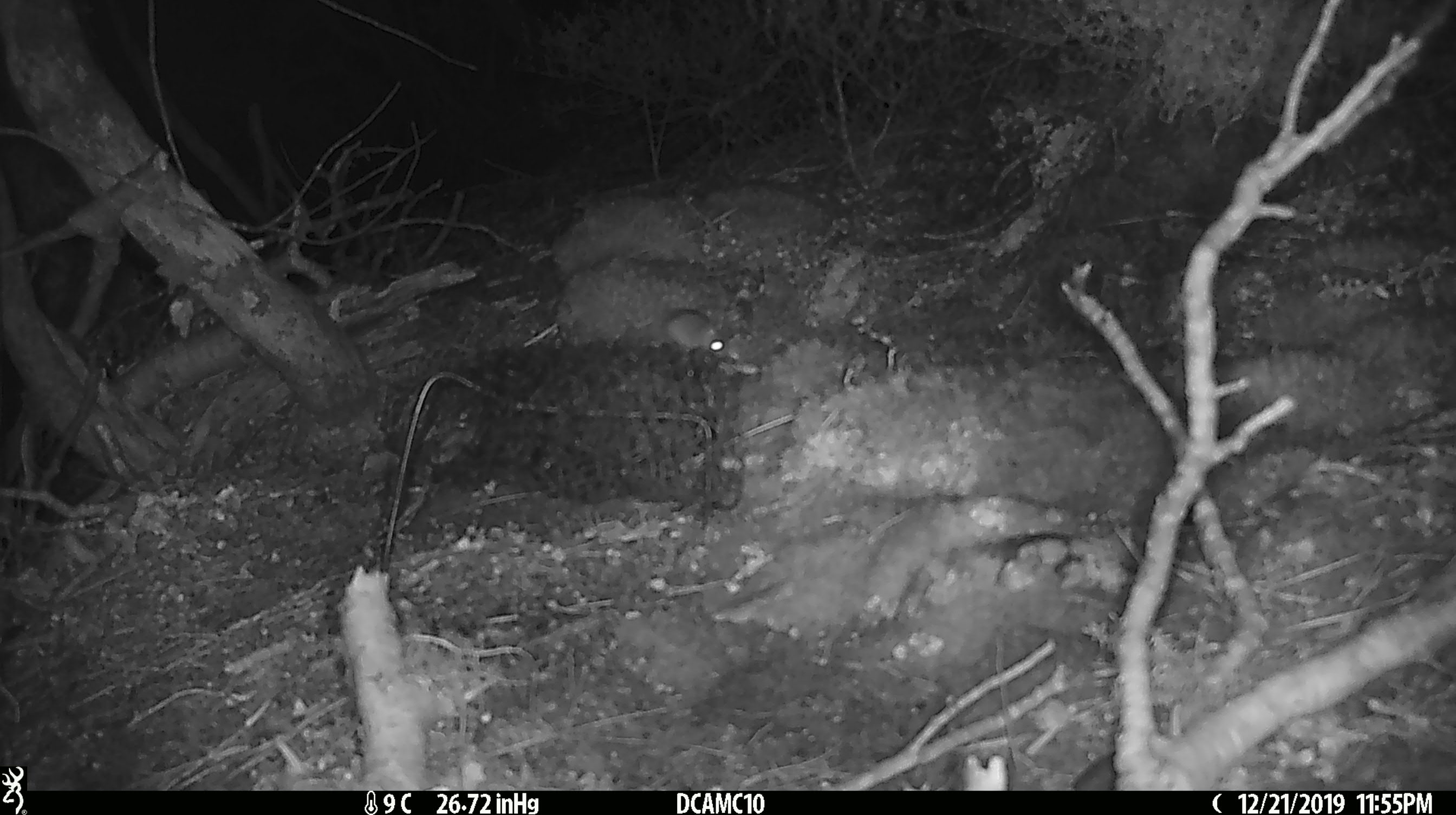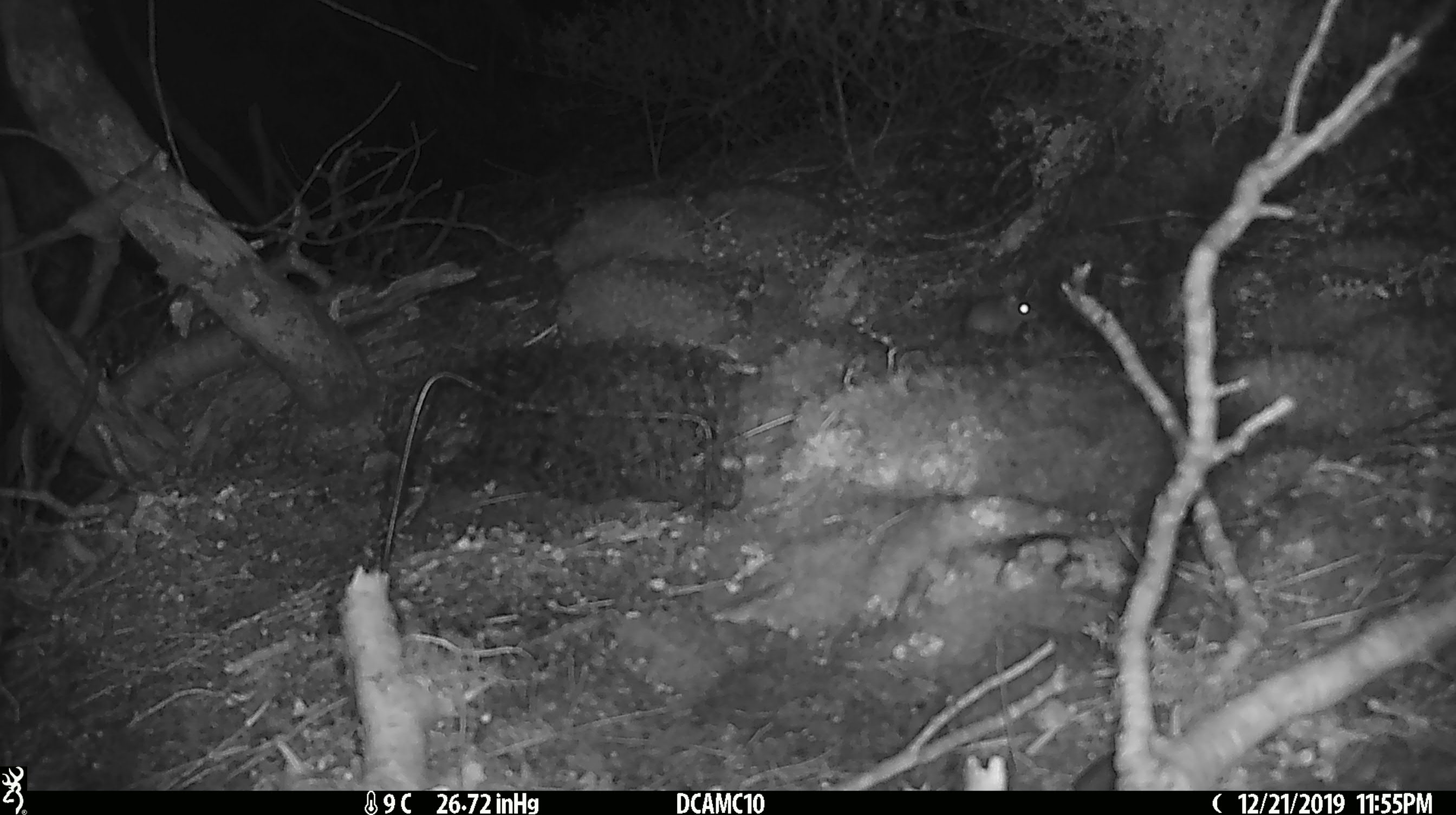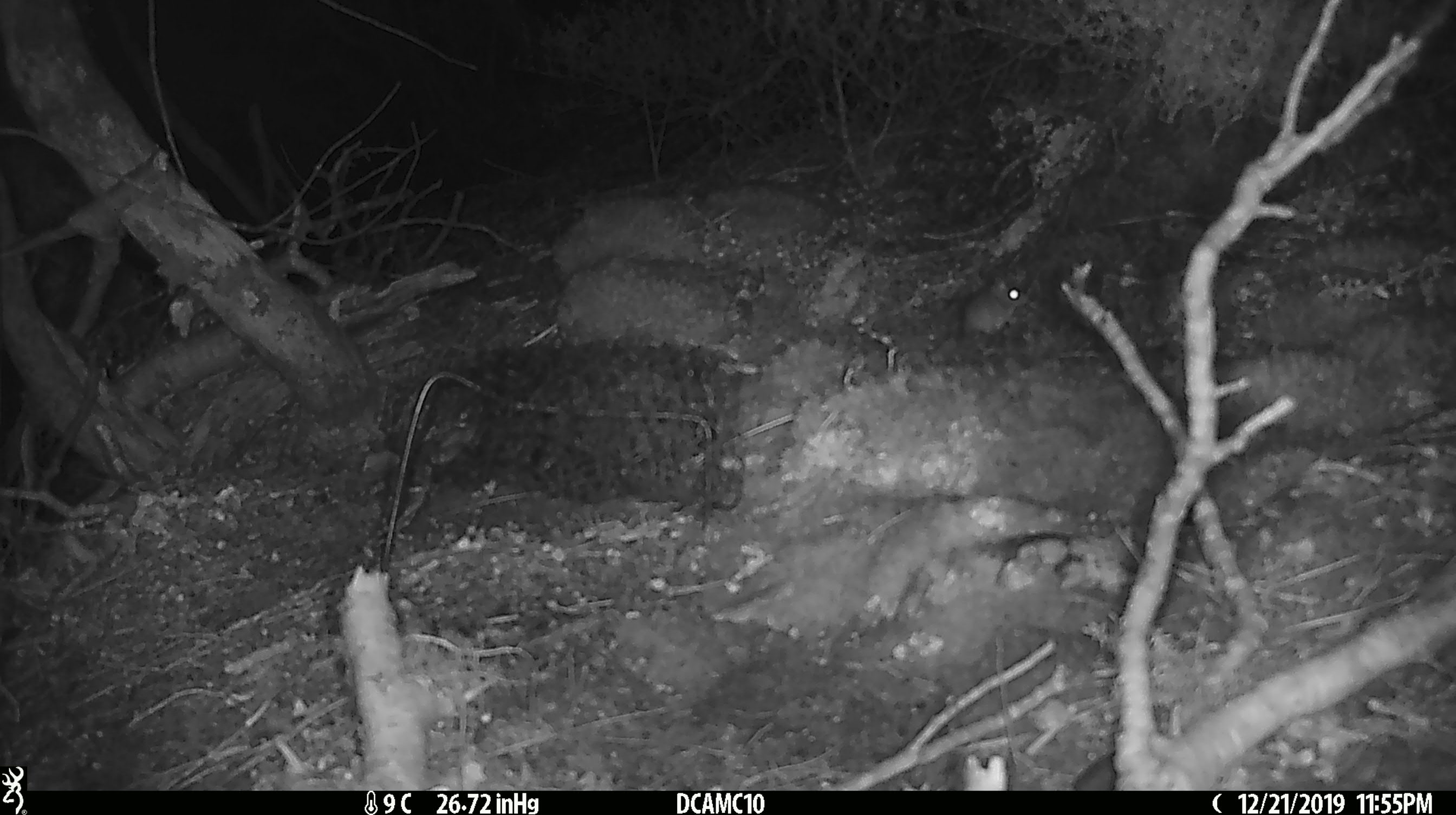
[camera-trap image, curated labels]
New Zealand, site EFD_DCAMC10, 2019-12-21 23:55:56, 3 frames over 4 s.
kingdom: Animalia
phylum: Chordata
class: Mammalia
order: Rodentia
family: Muridae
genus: Mus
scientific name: Mus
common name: mouse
Mouse (Mus).